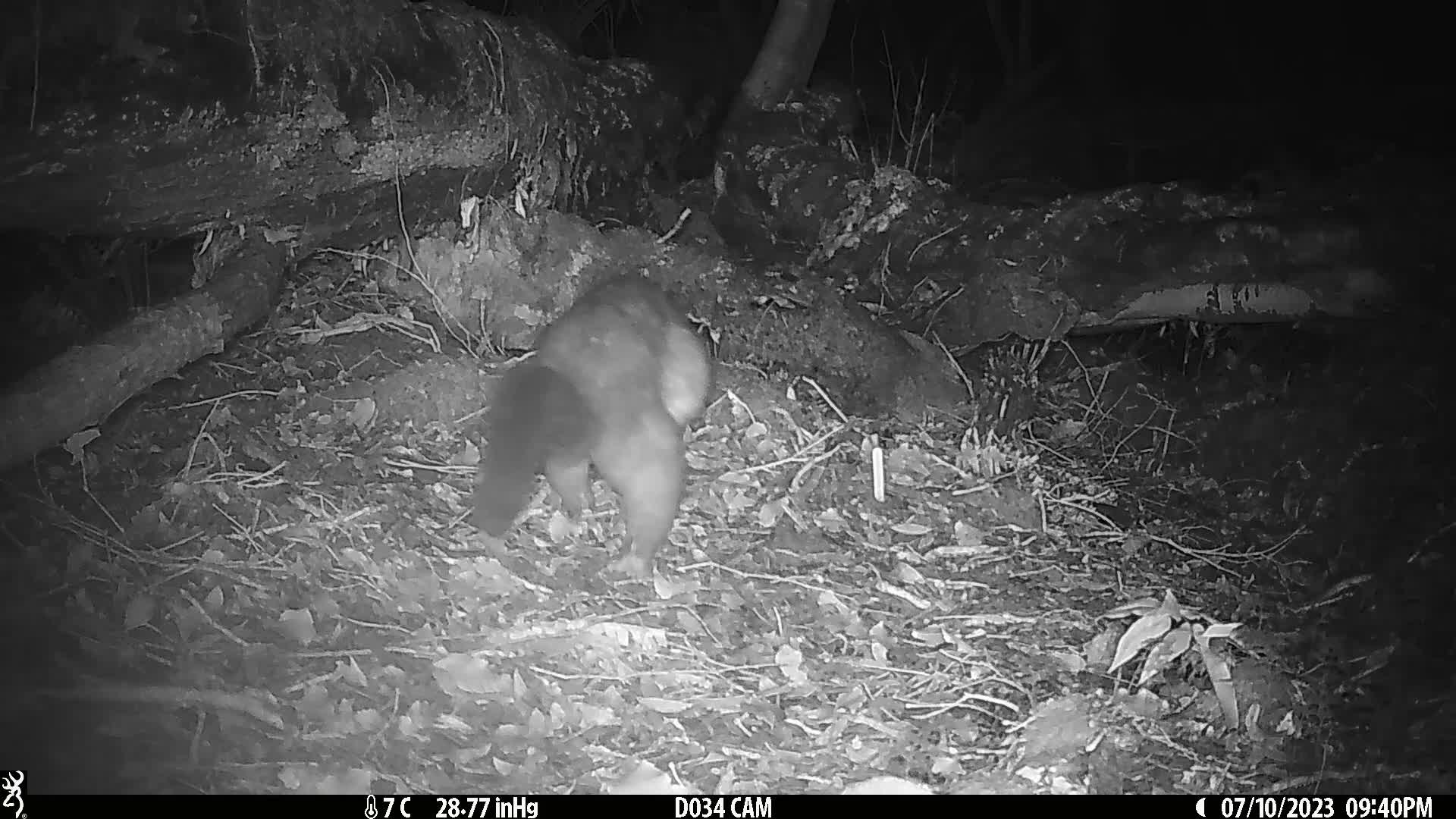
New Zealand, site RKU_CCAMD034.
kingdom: Animalia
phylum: Chordata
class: Mammalia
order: Diprotodontia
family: Phalangeridae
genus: Trichosurus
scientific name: Trichosurus vulpecula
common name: common brushtail possum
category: possum